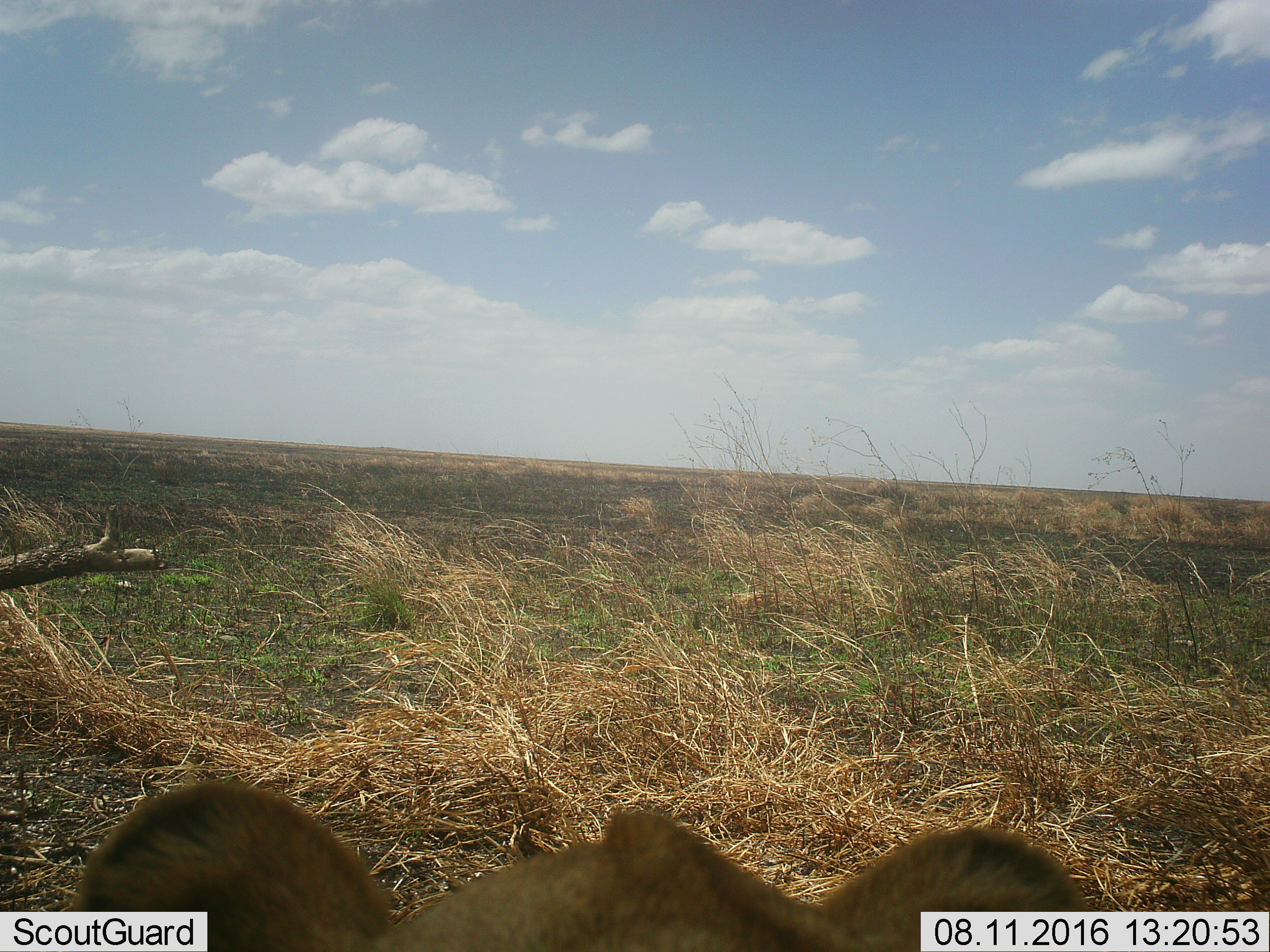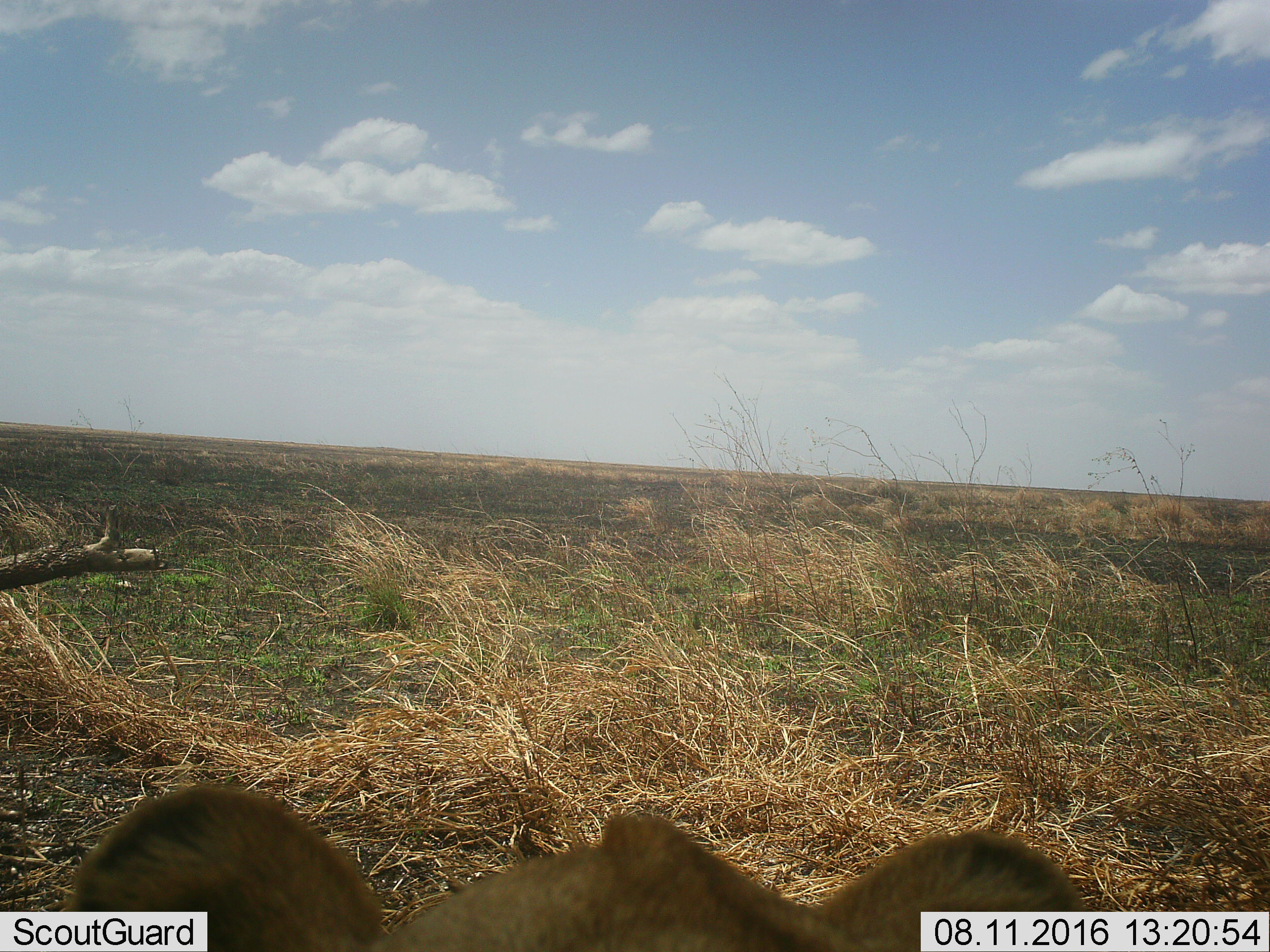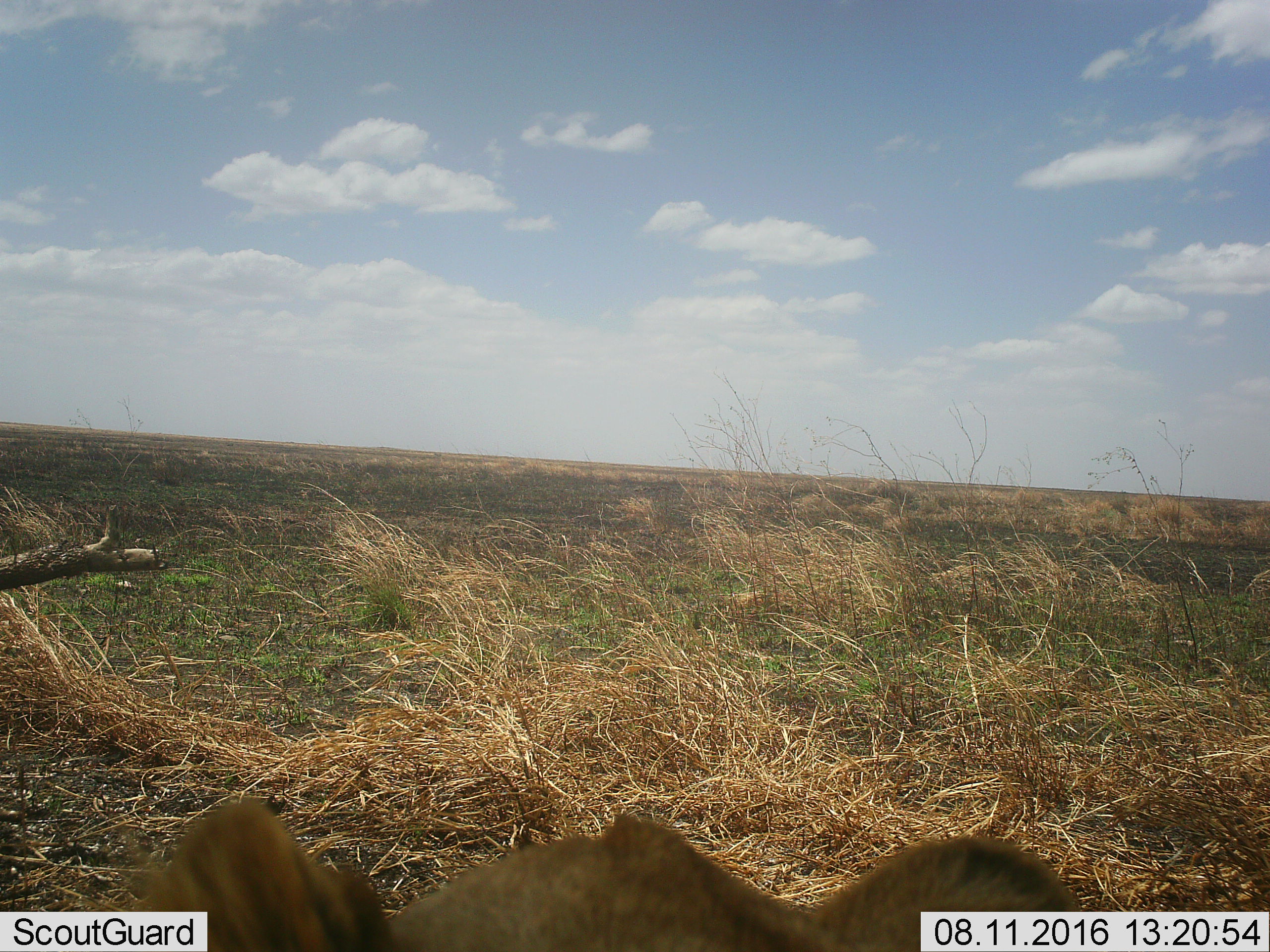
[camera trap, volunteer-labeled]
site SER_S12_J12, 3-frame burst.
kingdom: Animalia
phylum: Chordata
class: Mammalia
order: Carnivora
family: Felidae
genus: Panthera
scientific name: Panthera leo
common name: lion cub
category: lioncub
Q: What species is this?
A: Lioncub (lion cub) (Panthera leo).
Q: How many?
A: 1.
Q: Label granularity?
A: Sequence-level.